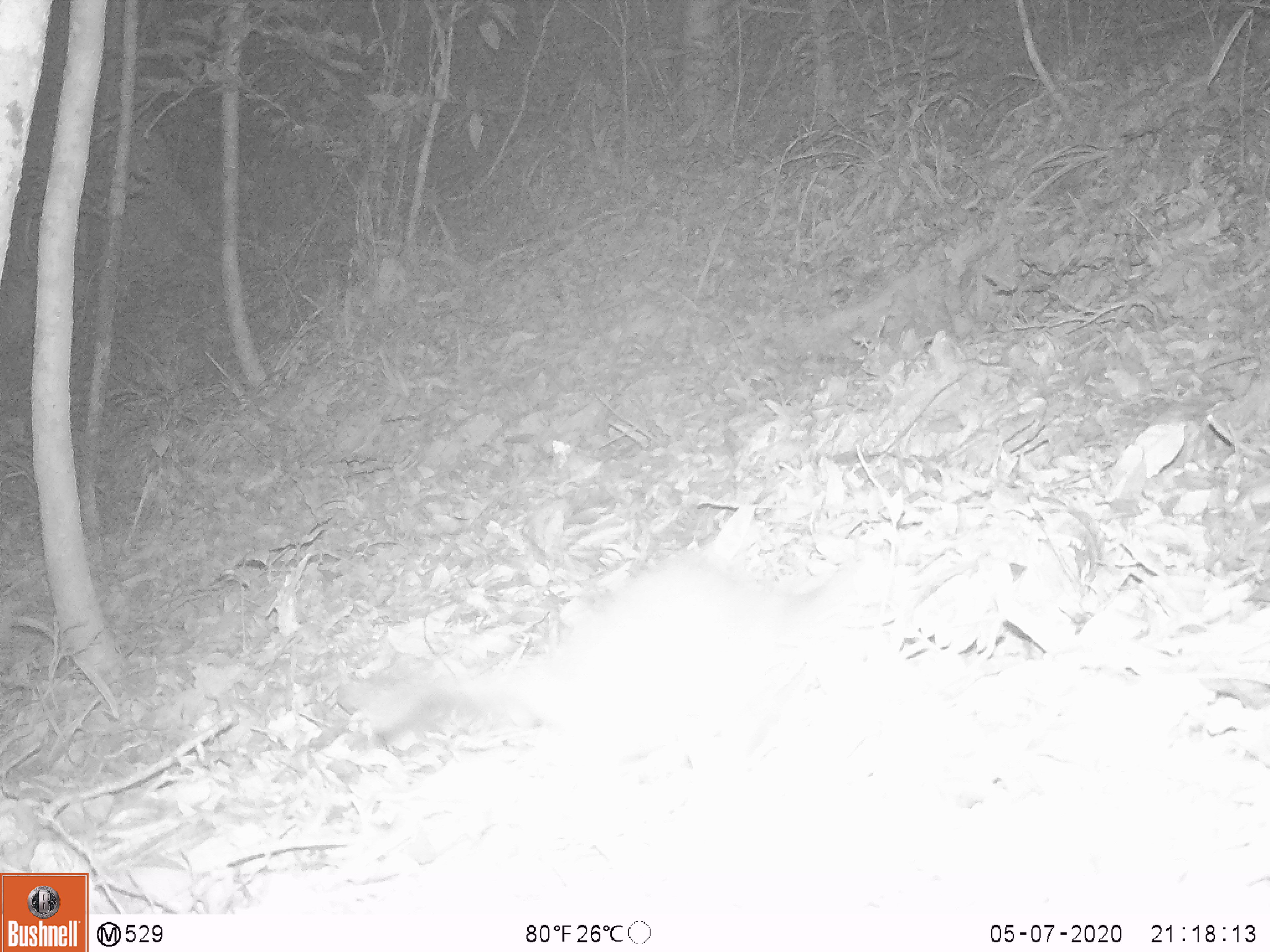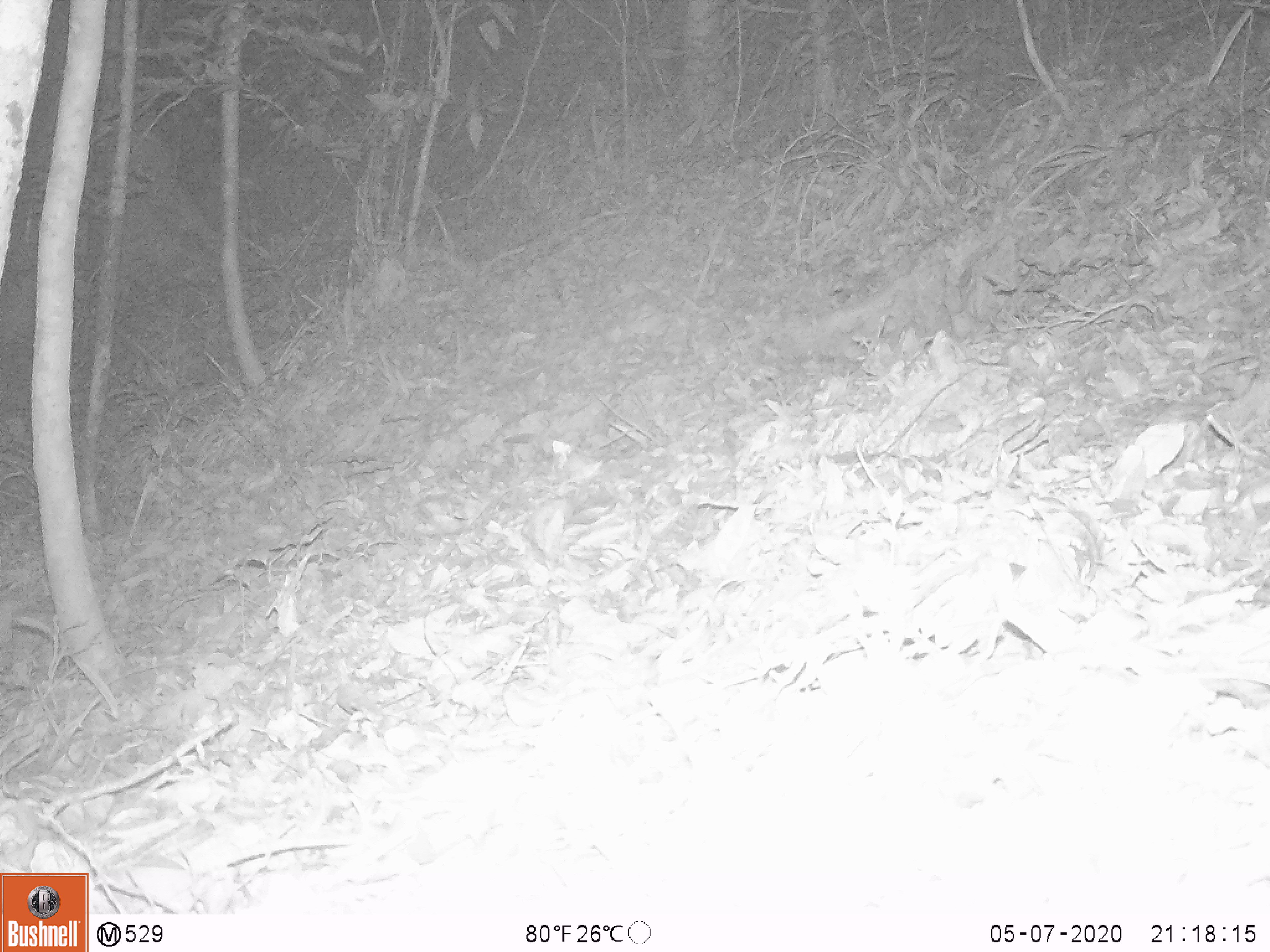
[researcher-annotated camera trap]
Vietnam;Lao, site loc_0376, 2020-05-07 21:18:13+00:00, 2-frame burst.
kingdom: Animalia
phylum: Chordata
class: Mammalia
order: Carnivora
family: Mustelidae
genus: Melogale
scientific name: Melogale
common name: ferret badger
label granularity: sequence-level